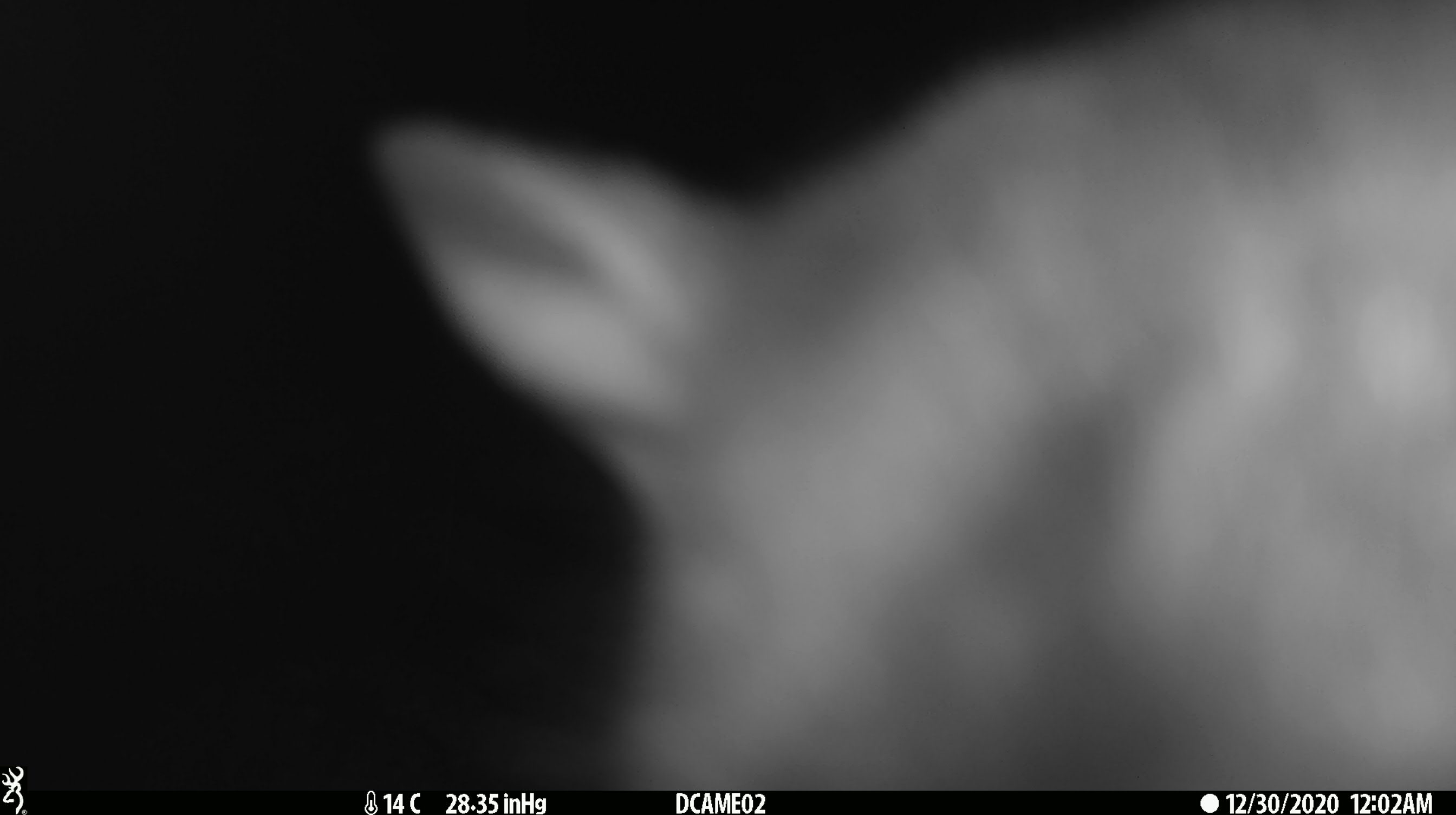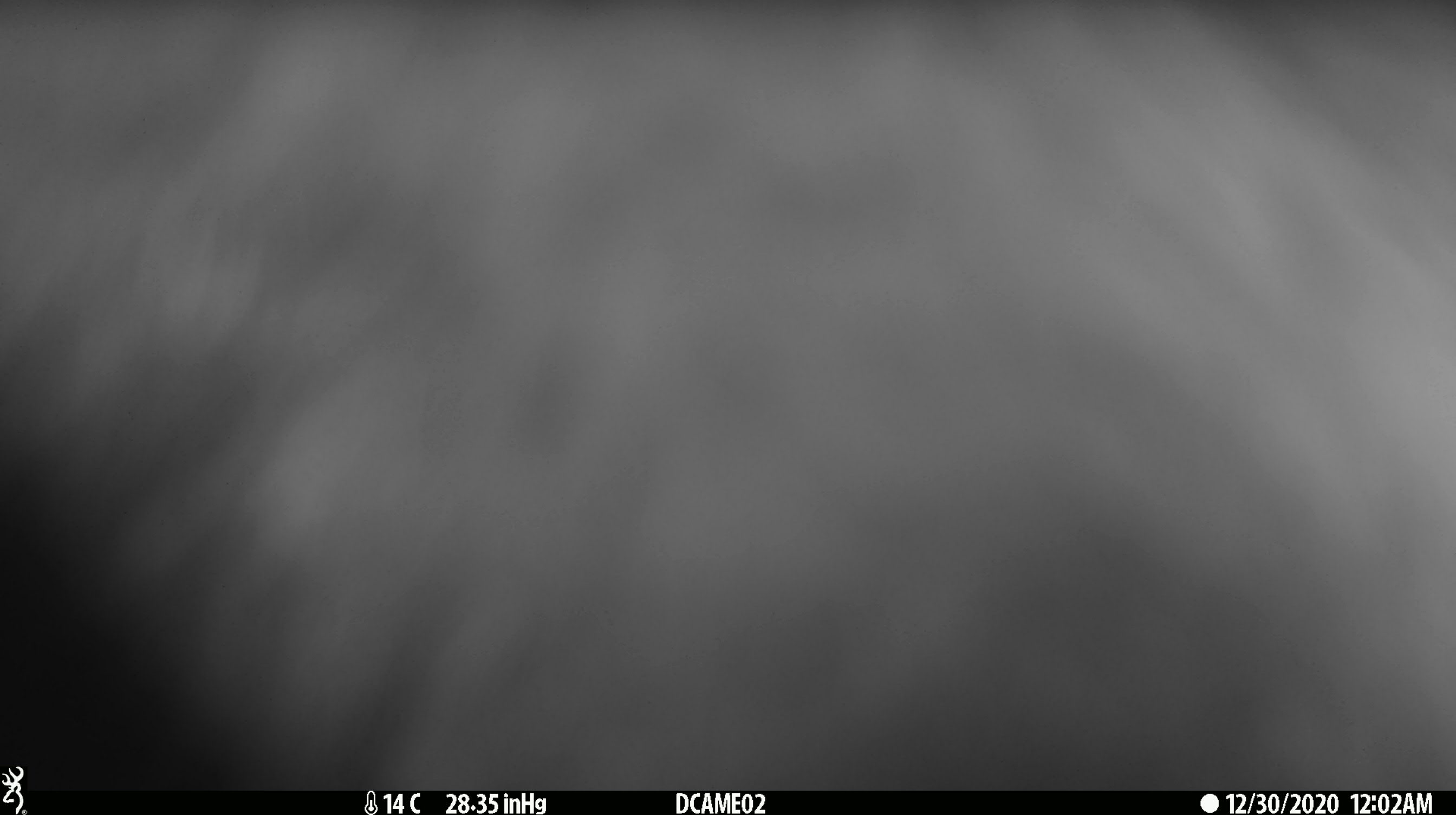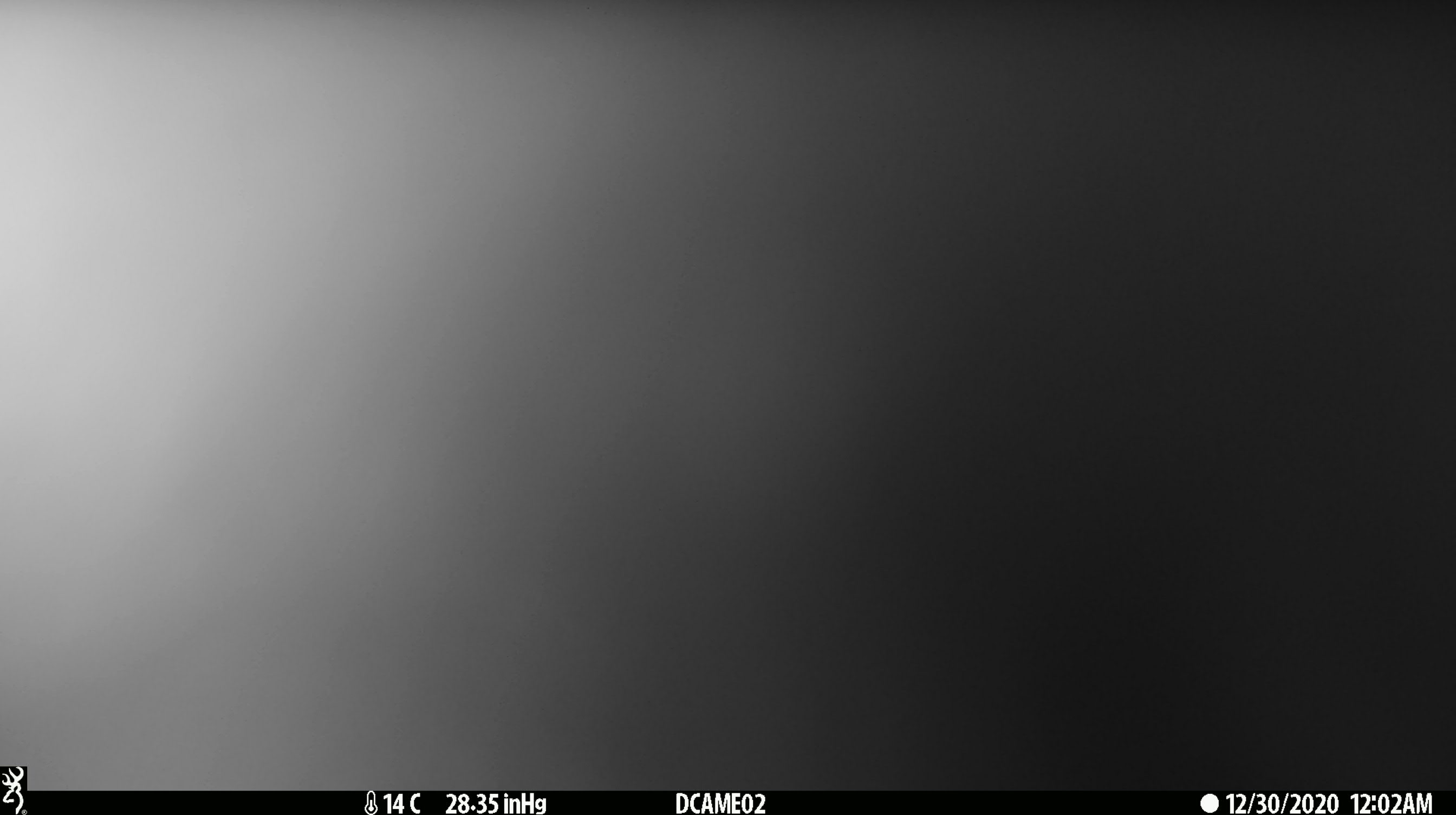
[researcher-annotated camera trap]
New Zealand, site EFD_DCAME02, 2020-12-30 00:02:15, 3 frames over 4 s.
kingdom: Animalia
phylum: Chordata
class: Mammalia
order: Diprotodontia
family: Phalangeridae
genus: Trichosurus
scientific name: Trichosurus vulpecula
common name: common brushtail possum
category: possum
Possum (common brushtail possum) (Trichosurus vulpecula).